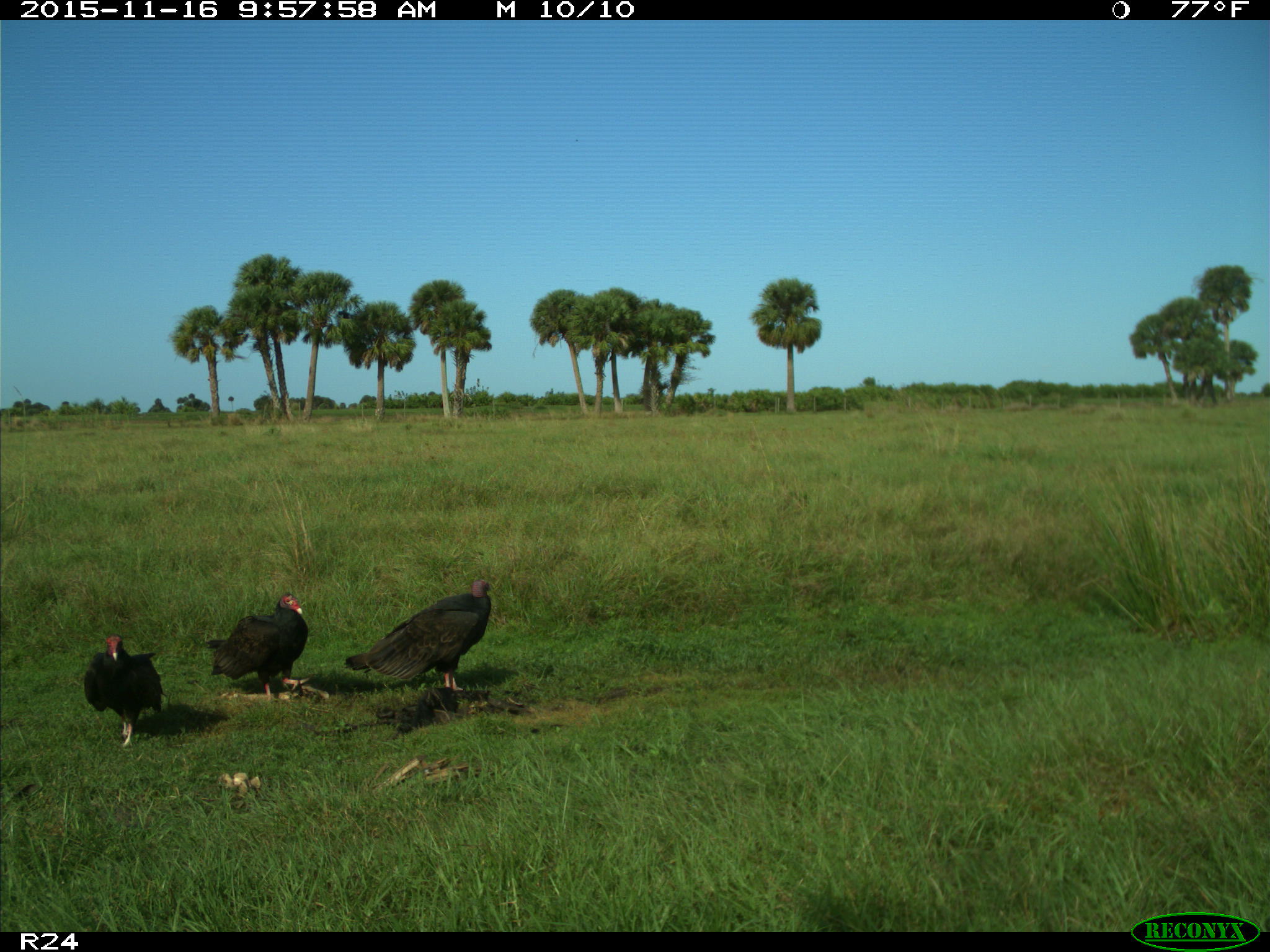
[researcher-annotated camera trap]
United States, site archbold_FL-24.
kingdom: Animalia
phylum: Chordata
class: Aves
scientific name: Aves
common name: birds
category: unidentified bird